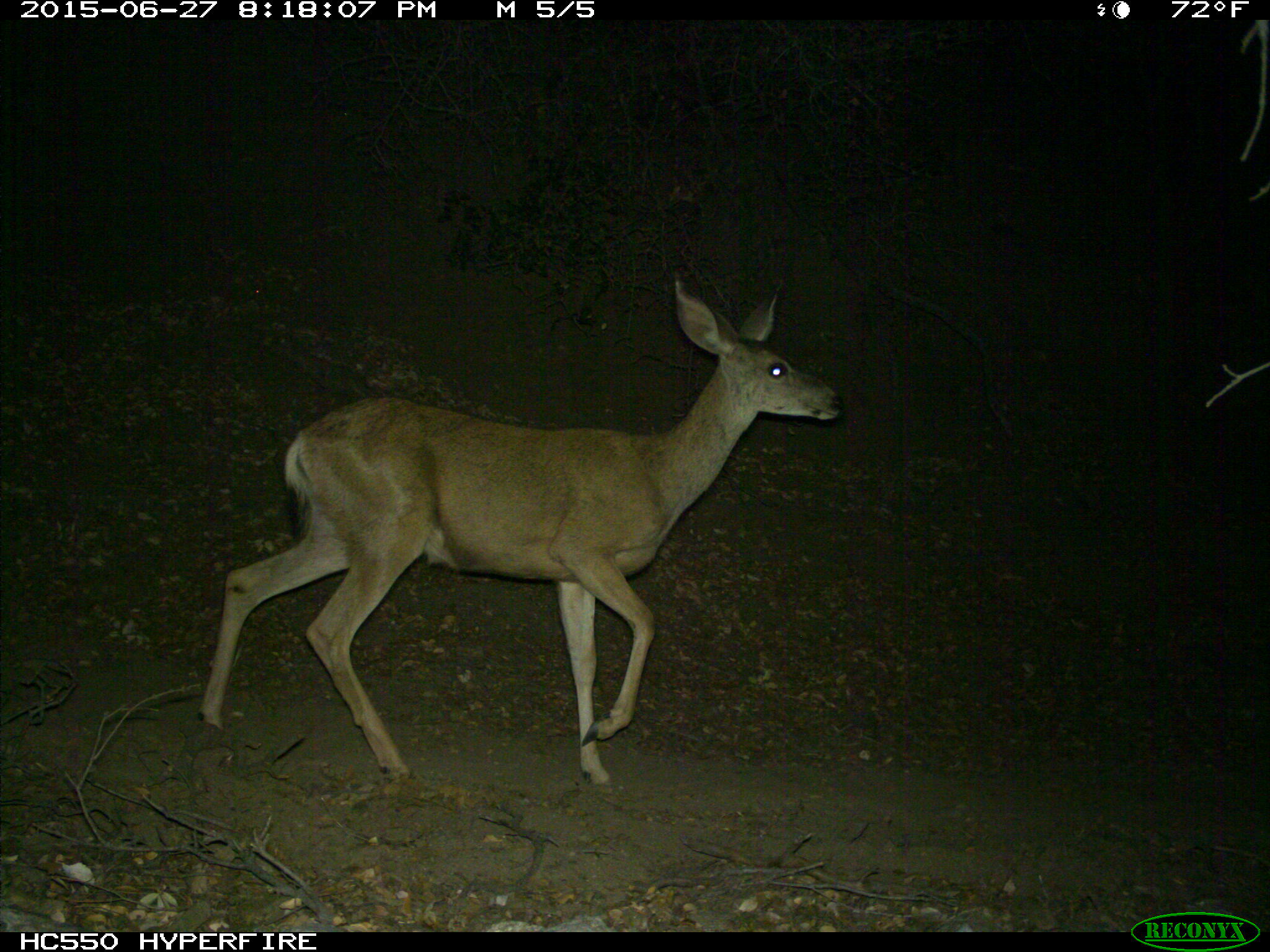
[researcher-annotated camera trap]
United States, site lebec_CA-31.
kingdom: Animalia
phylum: Chordata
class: Mammalia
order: Artiodactyla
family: Cervidae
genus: Odocoileus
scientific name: Odocoileus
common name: deer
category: unidentified deer